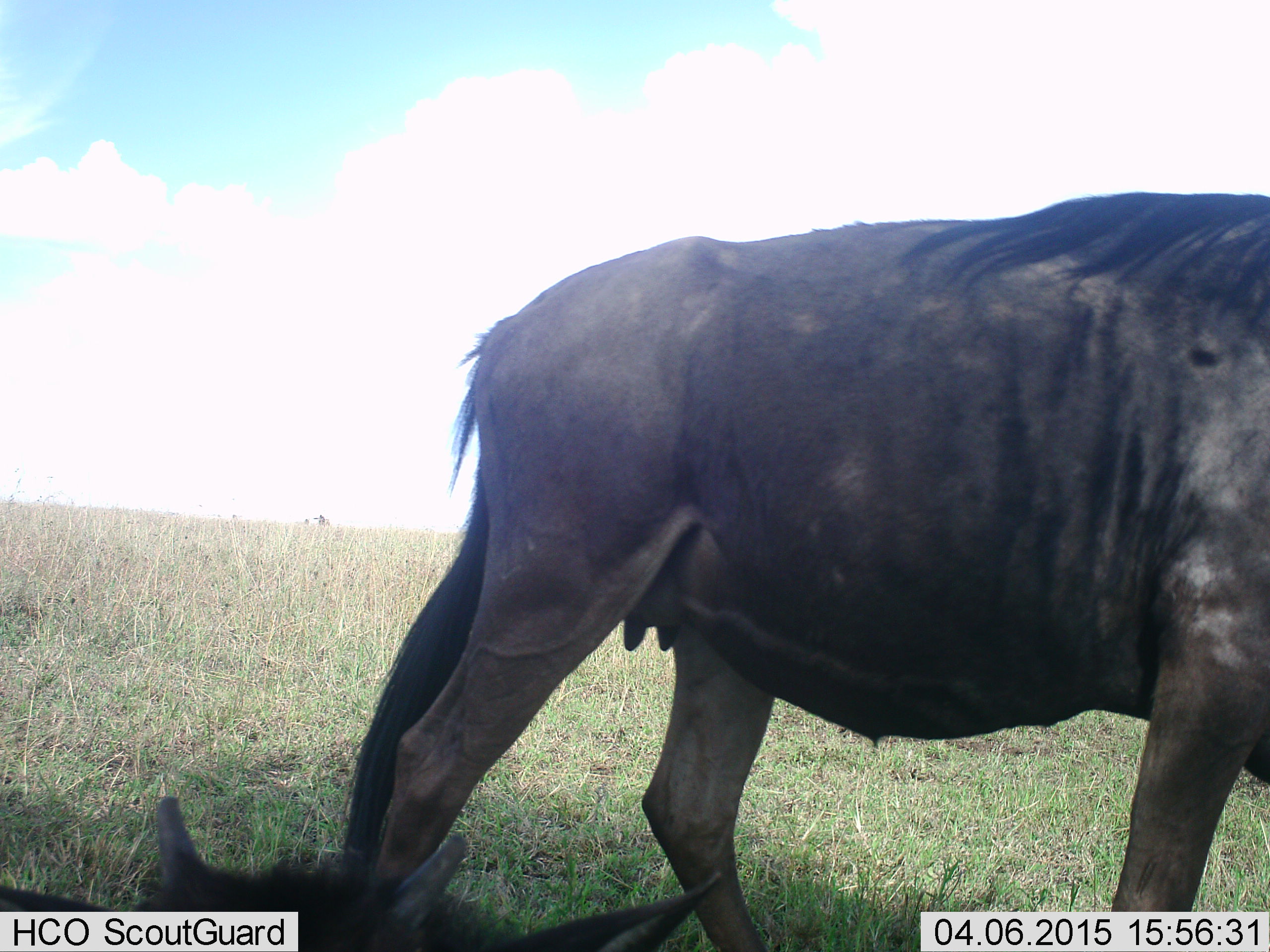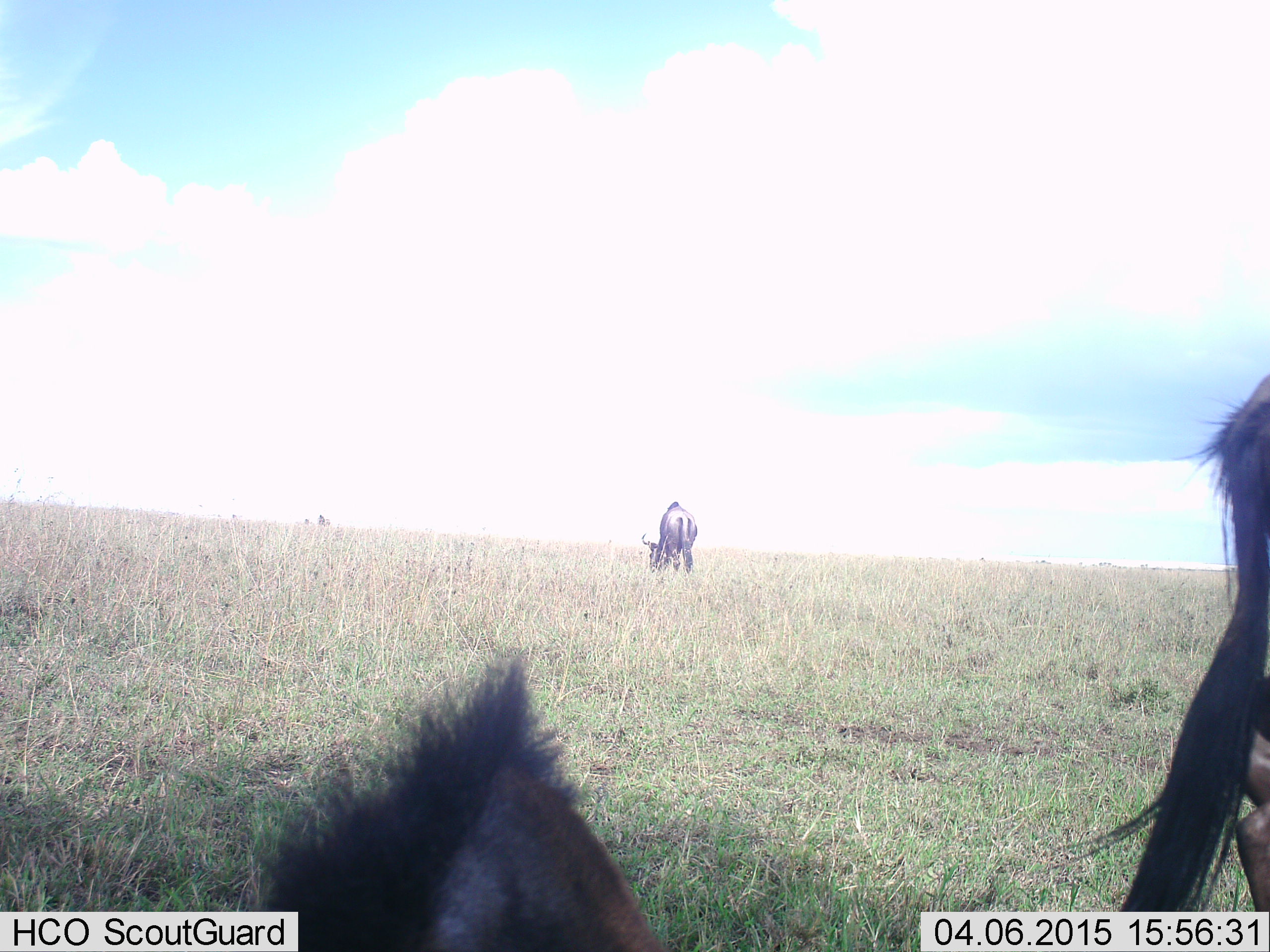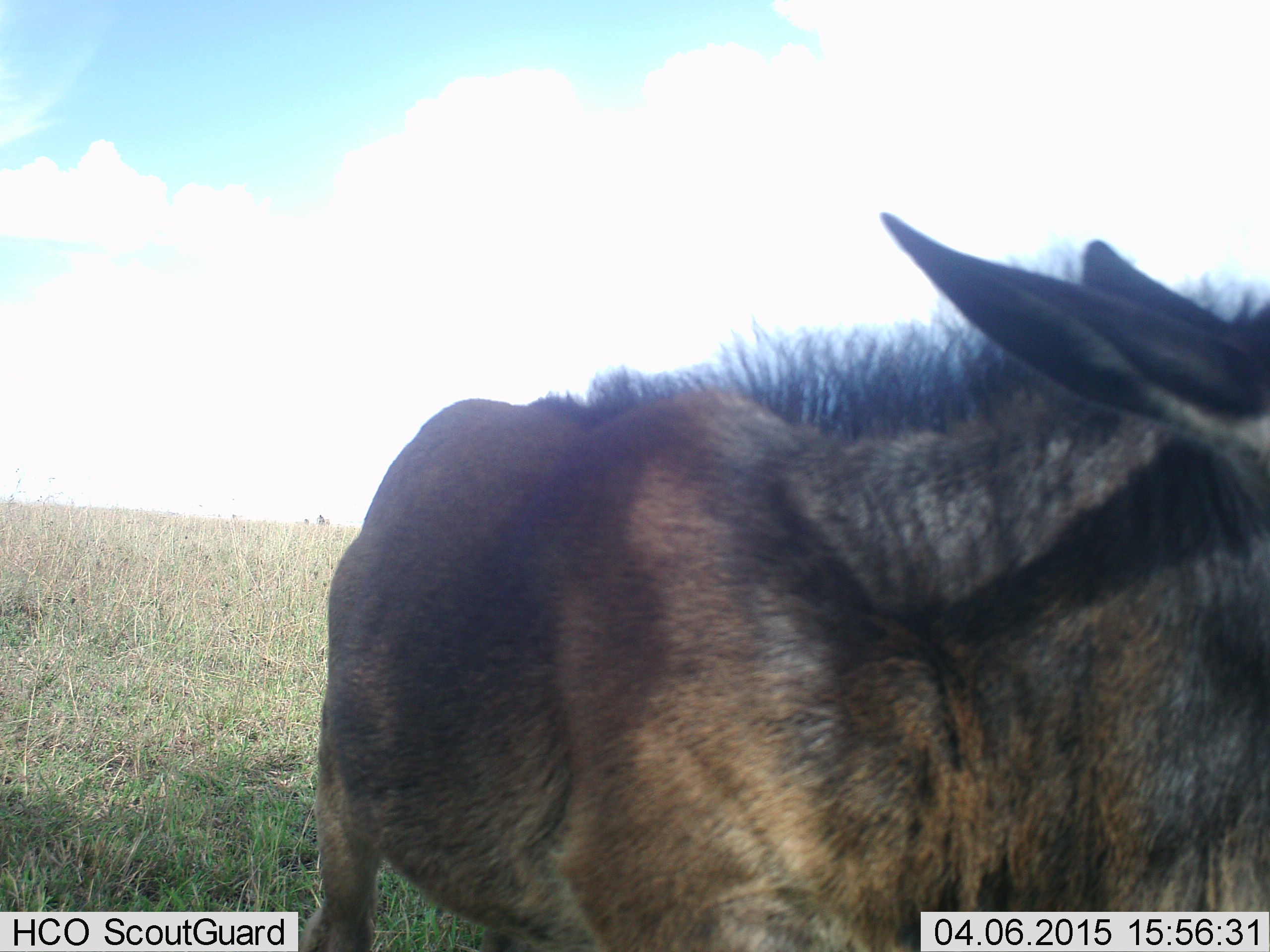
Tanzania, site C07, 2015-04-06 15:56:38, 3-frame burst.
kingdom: Animalia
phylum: Chordata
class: Mammalia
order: Artiodactyla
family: Bovidae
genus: Connochaetes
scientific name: Connochaetes taurinus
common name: blue wildebeest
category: wildebeest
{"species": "wildebeest (blue wildebeest) (Connochaetes taurinus)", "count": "3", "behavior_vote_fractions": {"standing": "60%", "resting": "60%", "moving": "70%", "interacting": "0%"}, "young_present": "40%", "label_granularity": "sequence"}